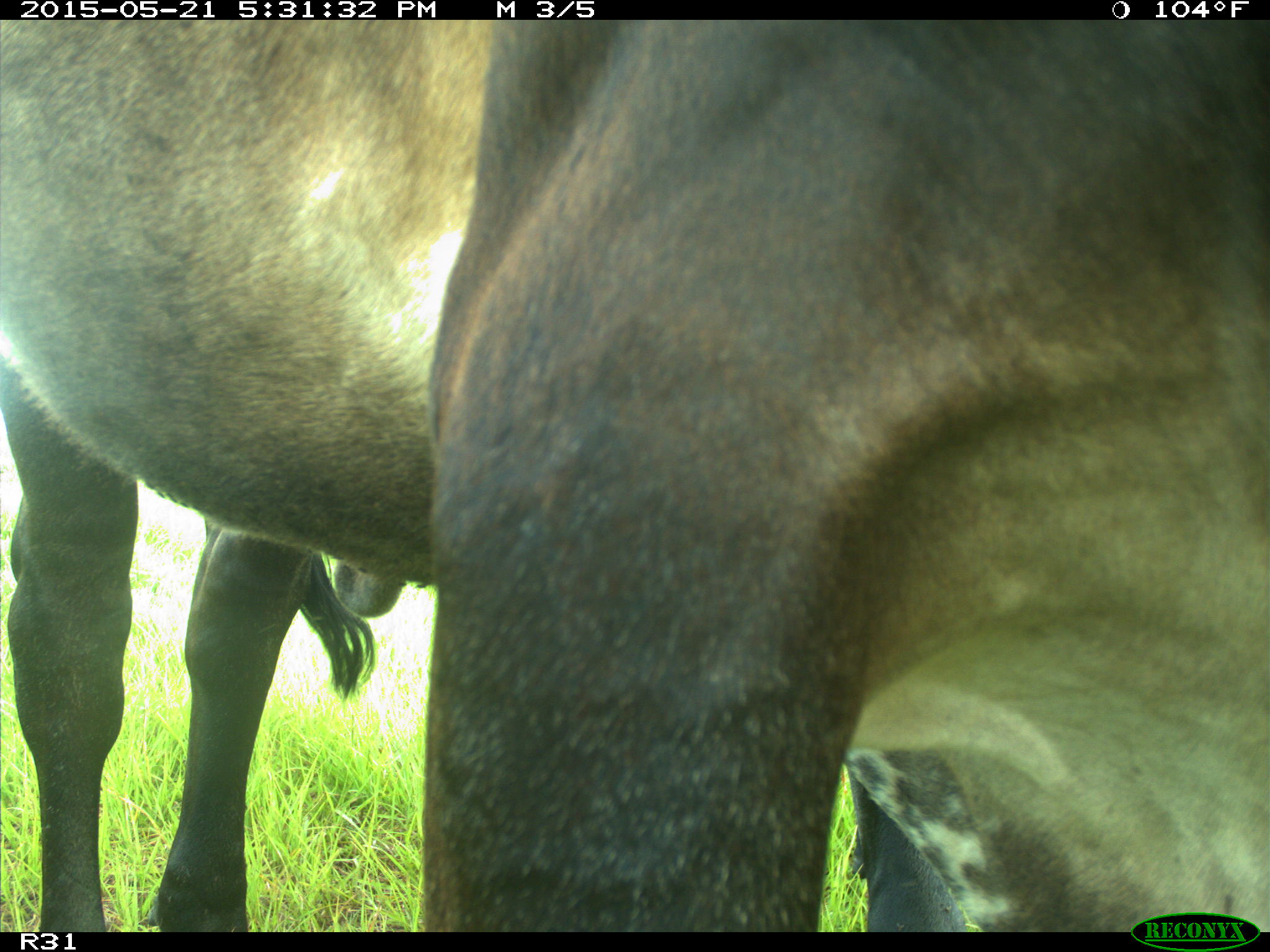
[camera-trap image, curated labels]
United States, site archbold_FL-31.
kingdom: Animalia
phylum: Chordata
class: Mammalia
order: Artiodactyla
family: Bovidae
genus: Bos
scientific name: Bos taurus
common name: domestic cow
Bos taurus (domestic cow).